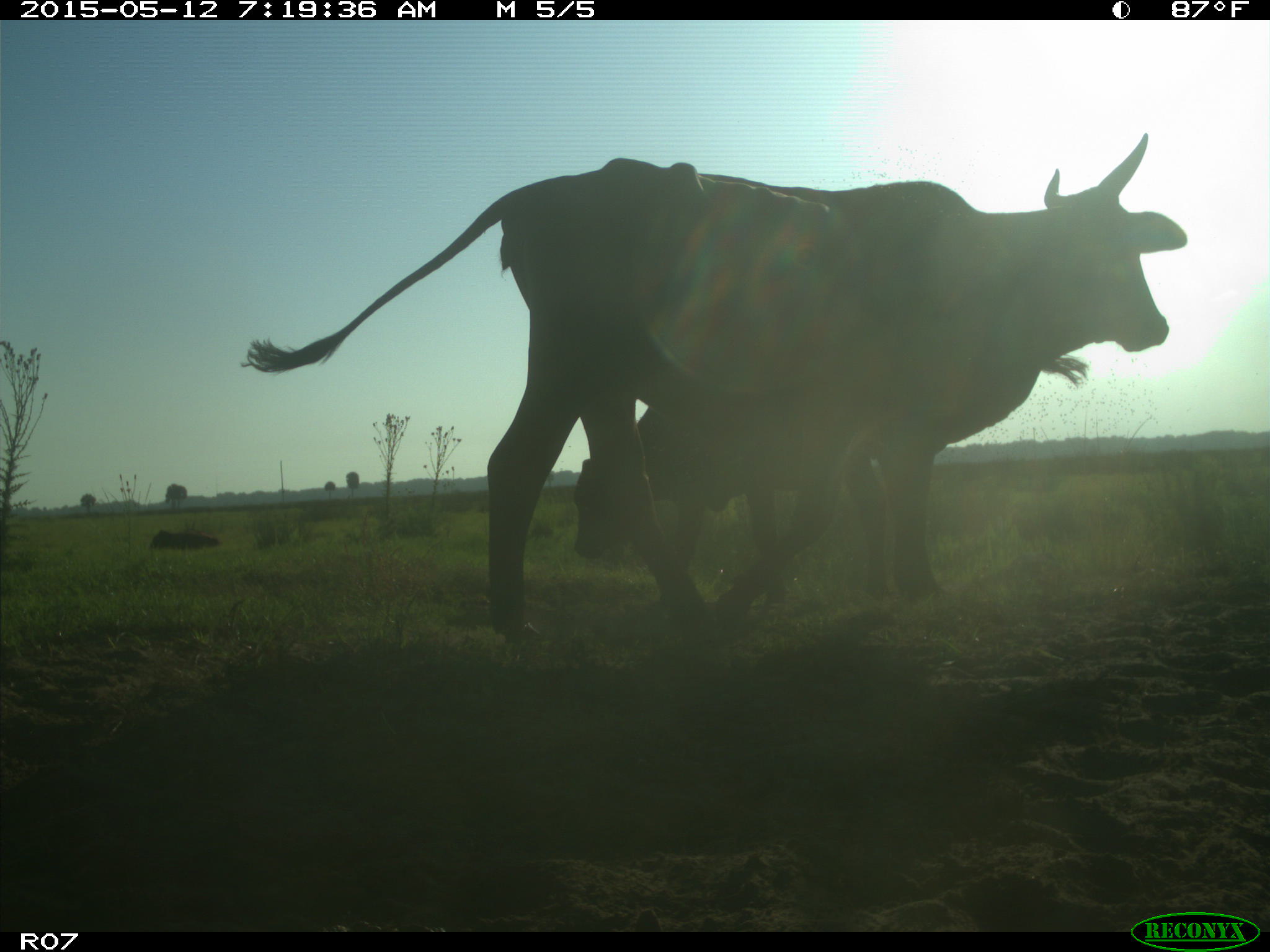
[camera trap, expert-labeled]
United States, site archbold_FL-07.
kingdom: Animalia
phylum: Chordata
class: Mammalia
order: Artiodactyla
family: Bovidae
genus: Bos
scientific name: Bos taurus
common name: domestic cow